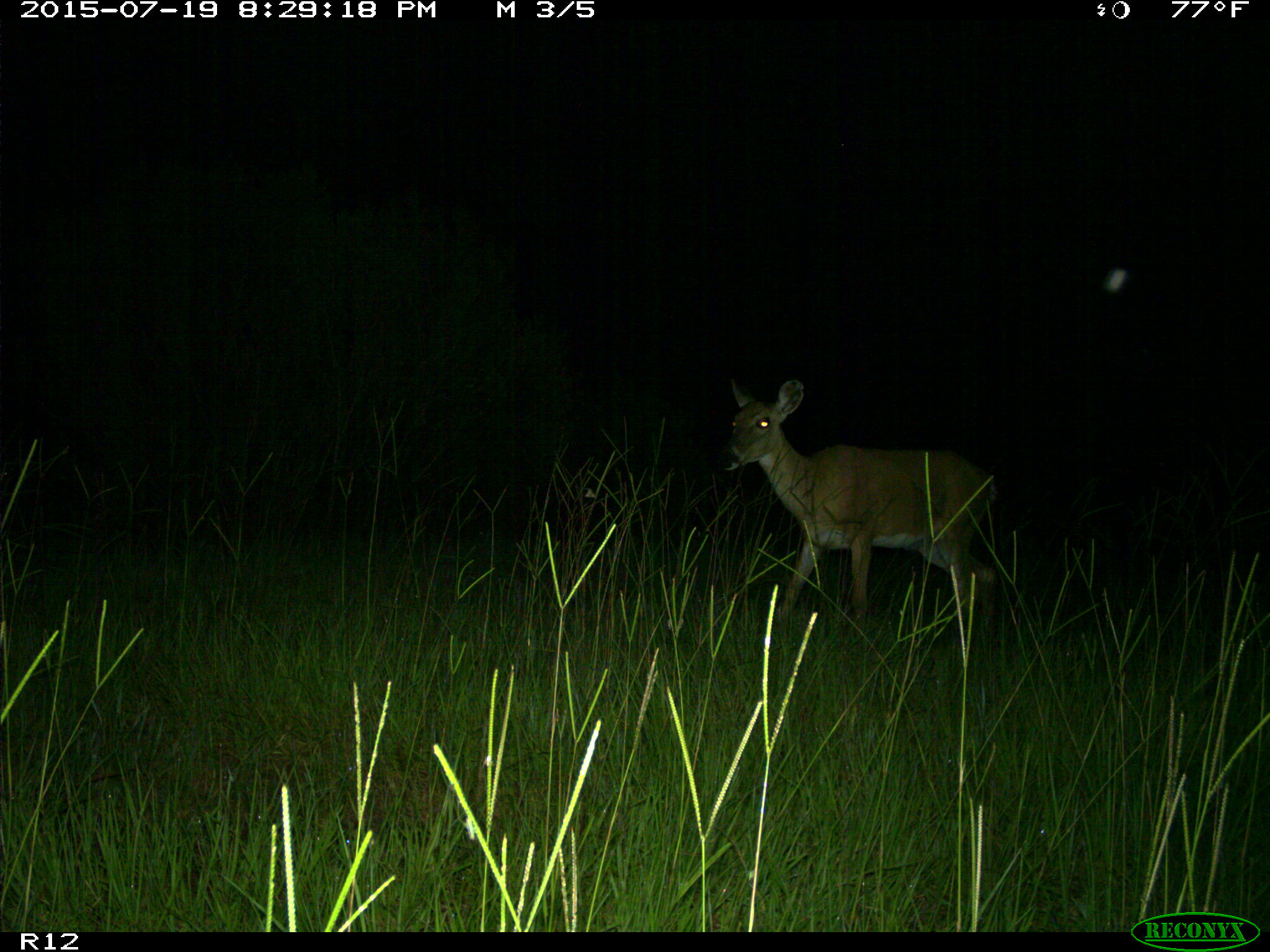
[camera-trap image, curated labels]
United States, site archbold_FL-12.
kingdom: Animalia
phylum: Chordata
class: Mammalia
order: Artiodactyla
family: Cervidae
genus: Odocoileus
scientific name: Odocoileus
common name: deer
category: unidentified deer